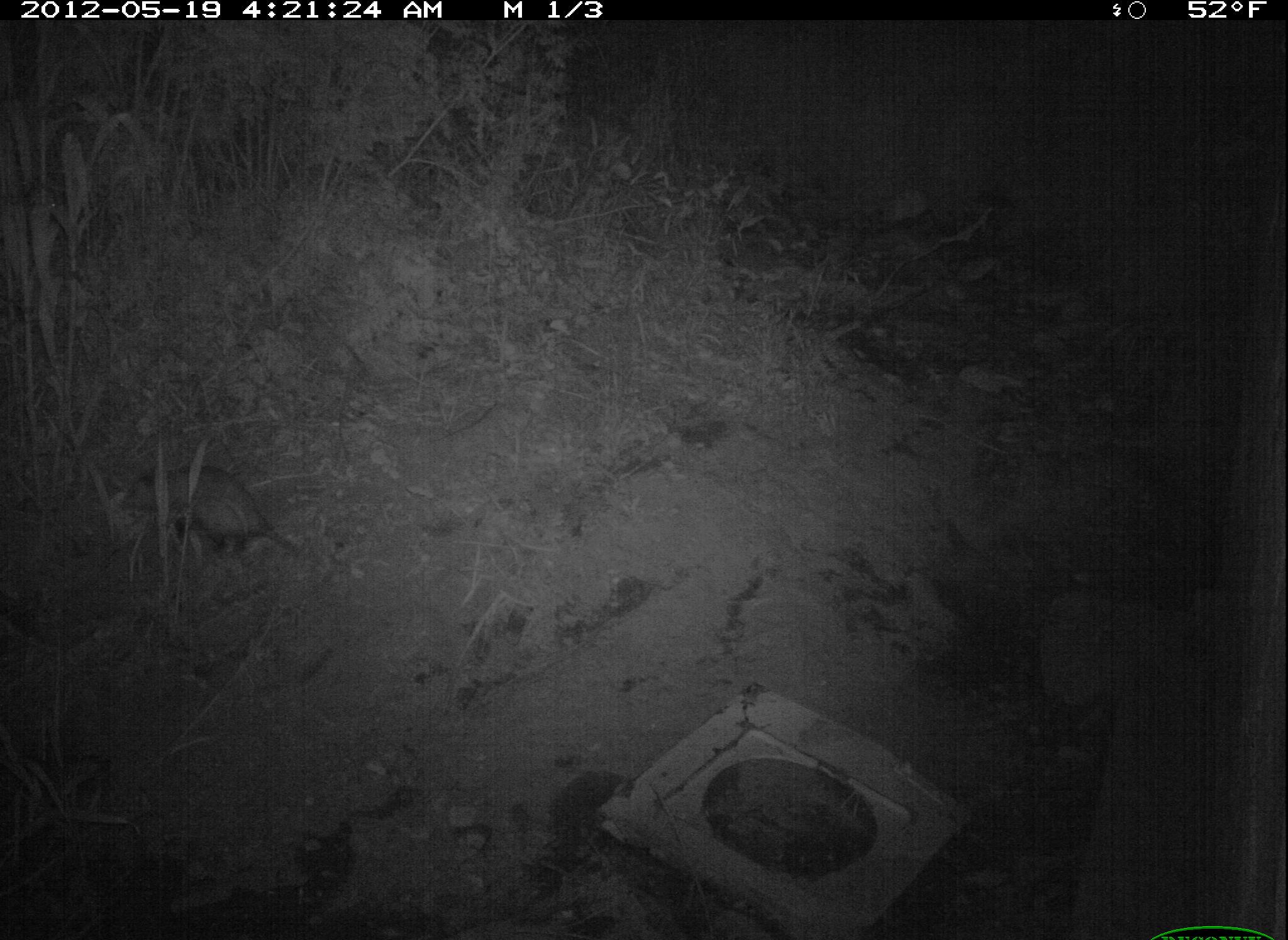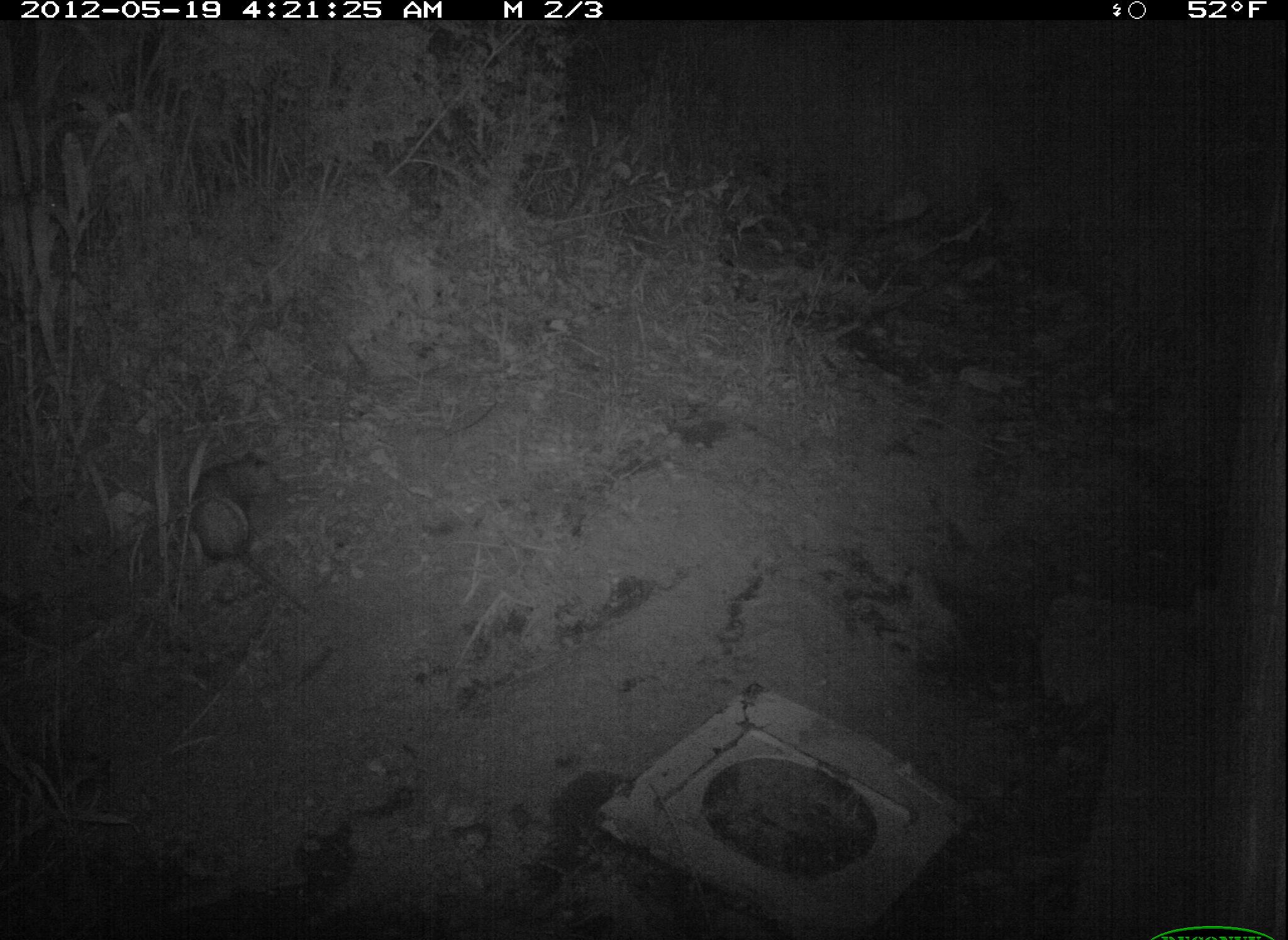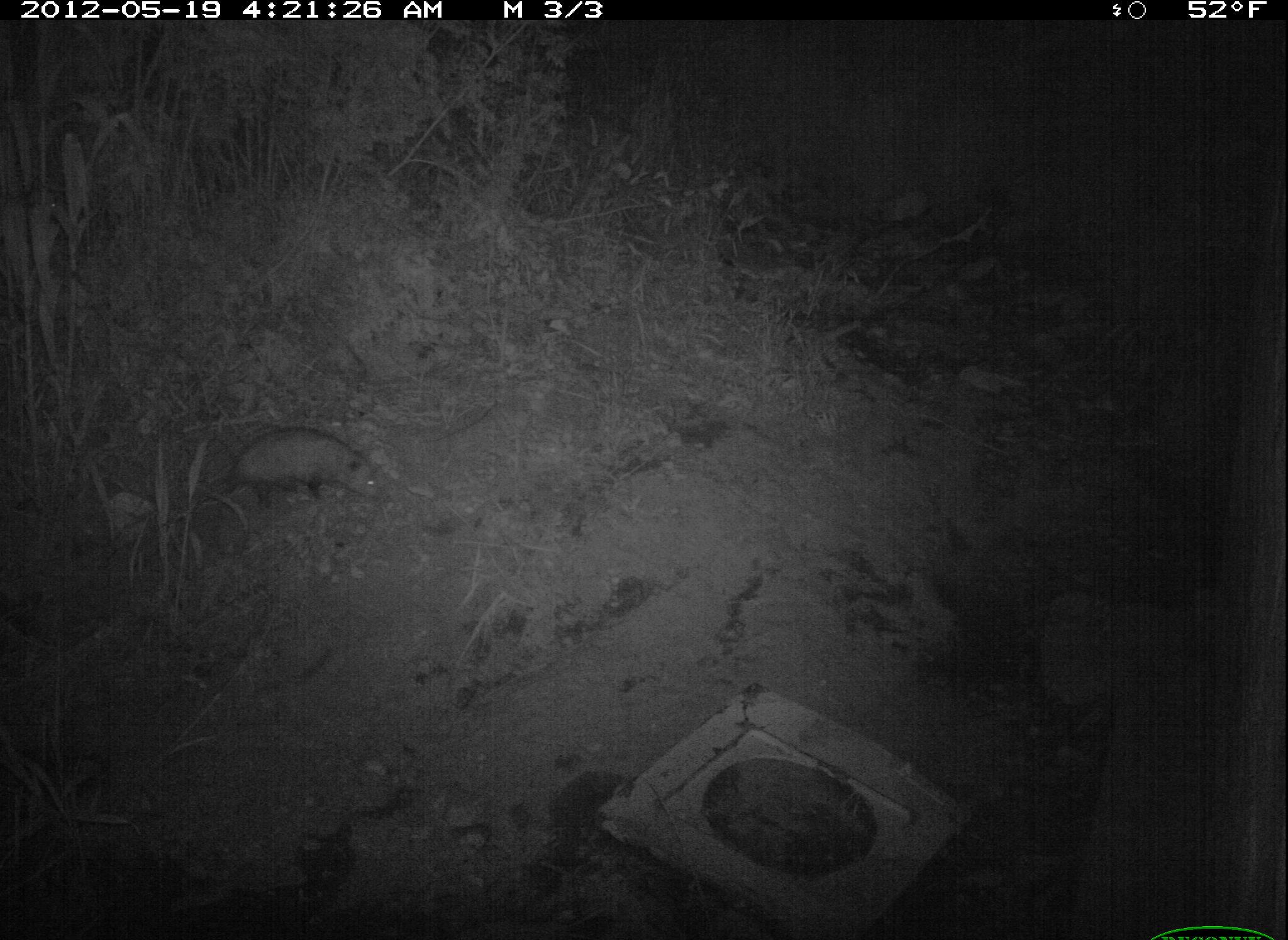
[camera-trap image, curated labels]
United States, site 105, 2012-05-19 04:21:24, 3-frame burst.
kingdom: Animalia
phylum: Chordata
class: Mammalia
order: Didelphimorphia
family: Didelphidae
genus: Didelphis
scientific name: Didelphis virginiana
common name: virginia opossum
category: opossum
Opossum (virginia opossum) (Didelphis virginiana).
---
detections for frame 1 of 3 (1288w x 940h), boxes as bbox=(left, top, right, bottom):
opossum: bbox=(108, 445, 308, 586)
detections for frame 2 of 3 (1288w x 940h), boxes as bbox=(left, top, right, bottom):
opossum: bbox=(184, 444, 310, 622)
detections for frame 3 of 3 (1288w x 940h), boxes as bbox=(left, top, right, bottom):
opossum: bbox=(211, 422, 390, 519)